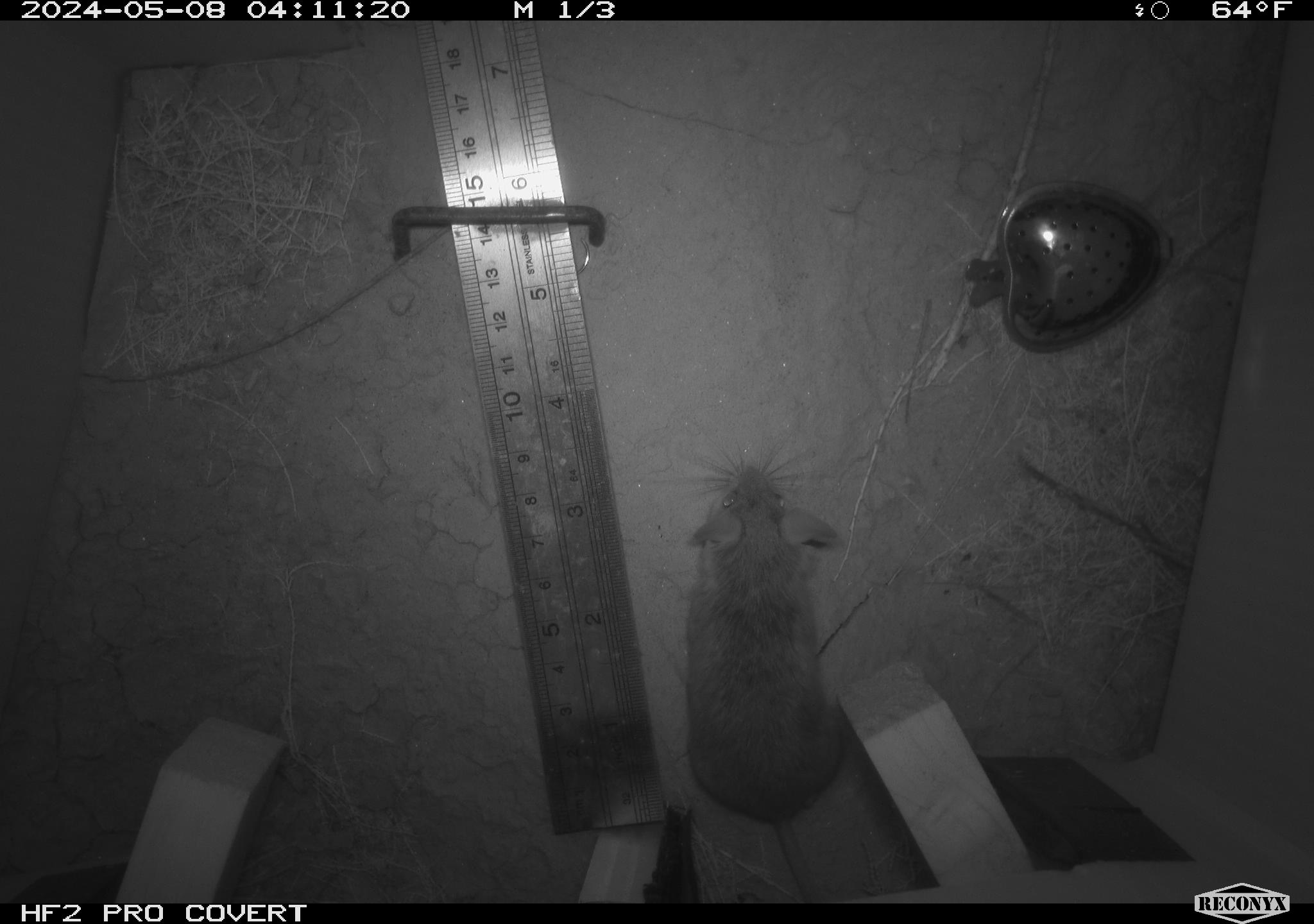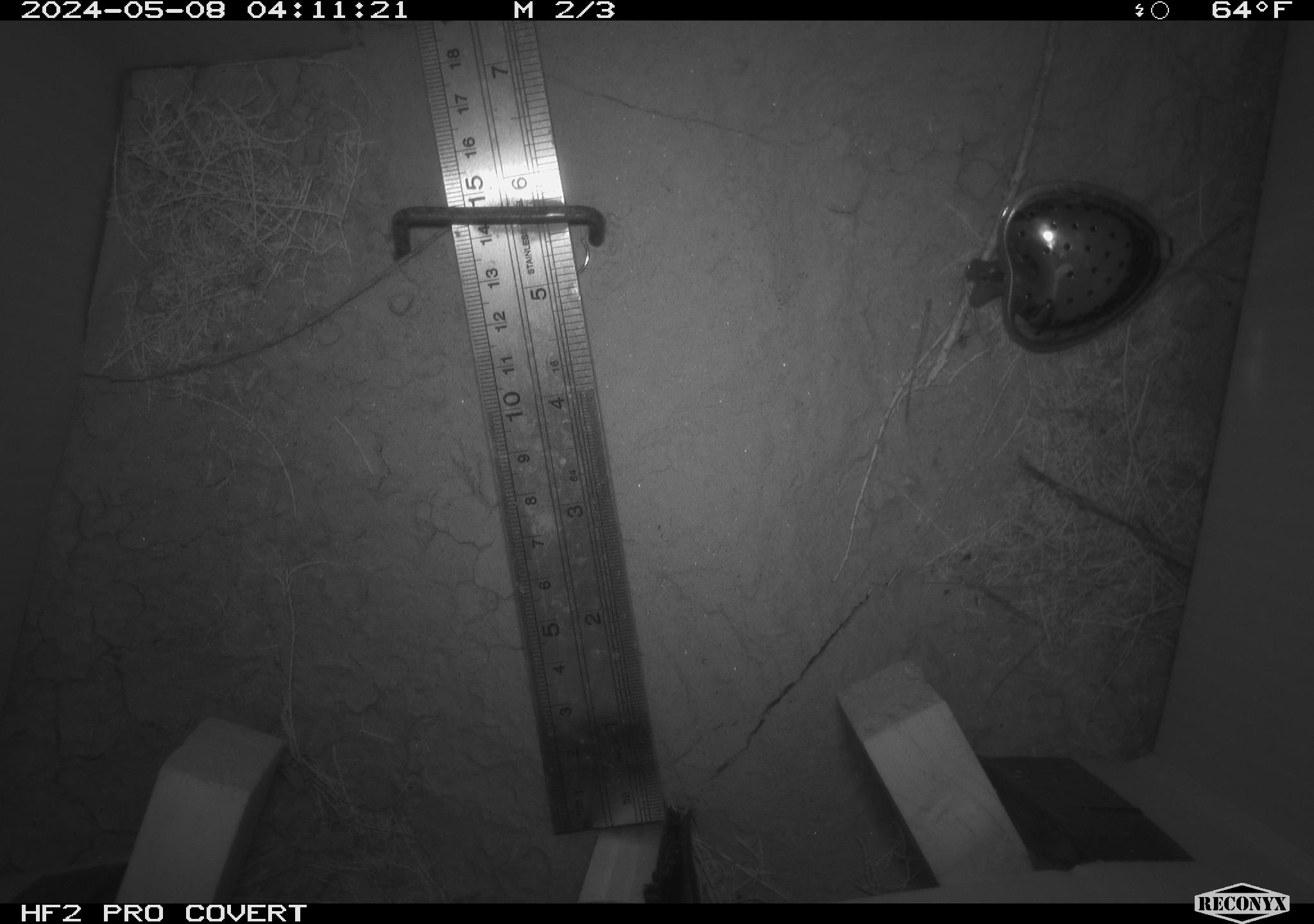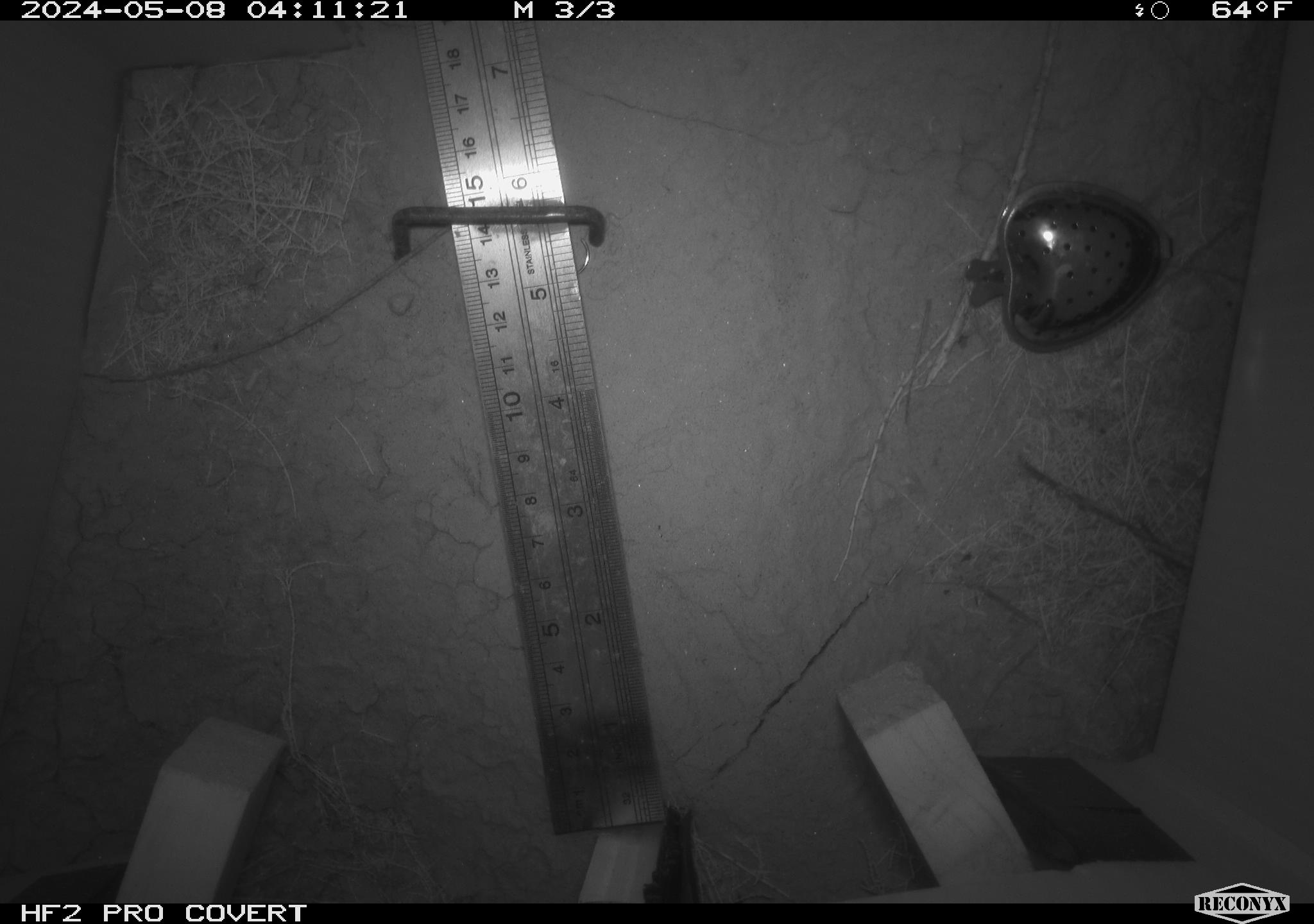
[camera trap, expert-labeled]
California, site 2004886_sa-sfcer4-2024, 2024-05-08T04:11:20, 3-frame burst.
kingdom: Animalia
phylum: Chordata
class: Mammalia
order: Rodentia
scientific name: Rodentia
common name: mouse species